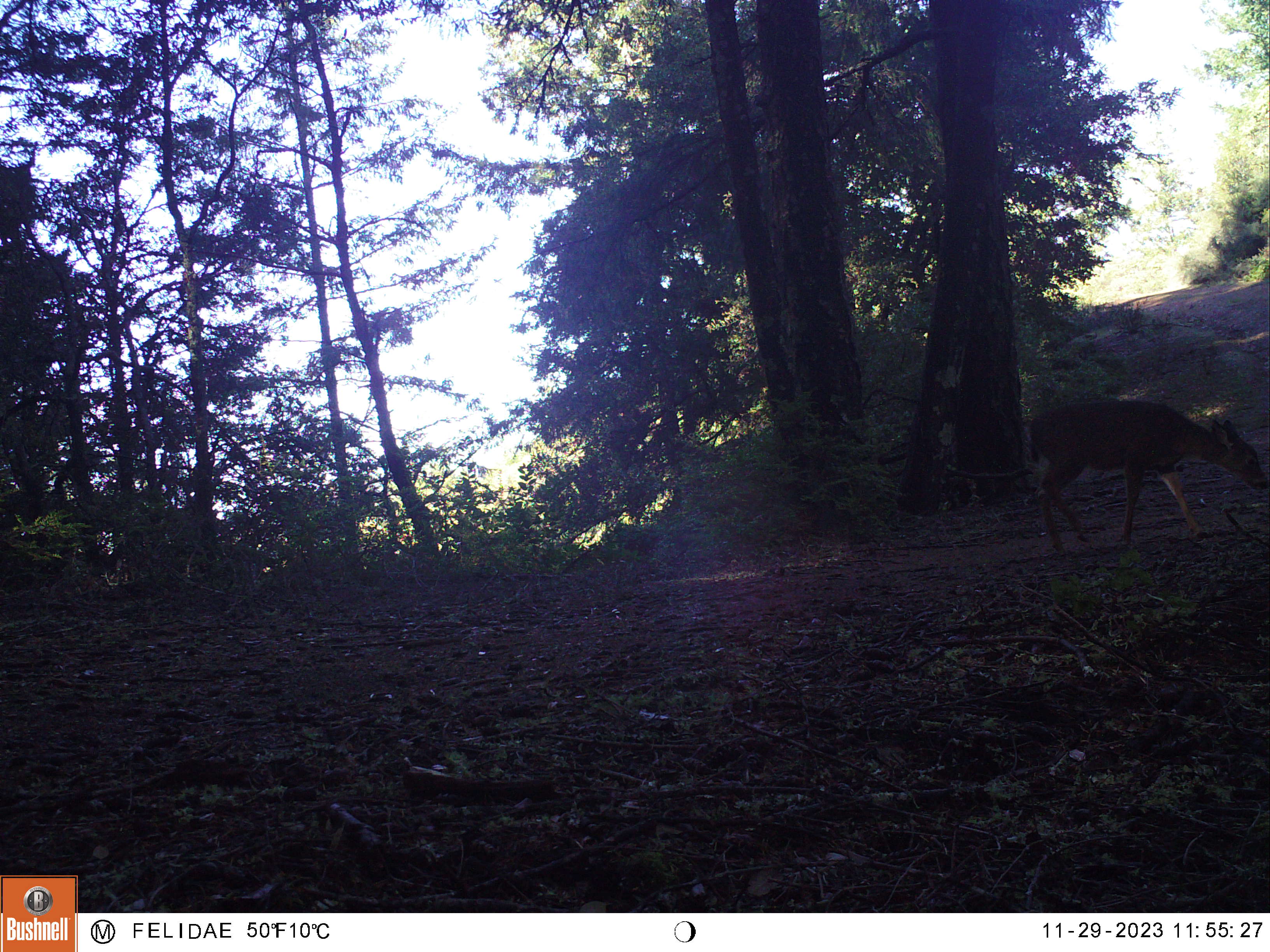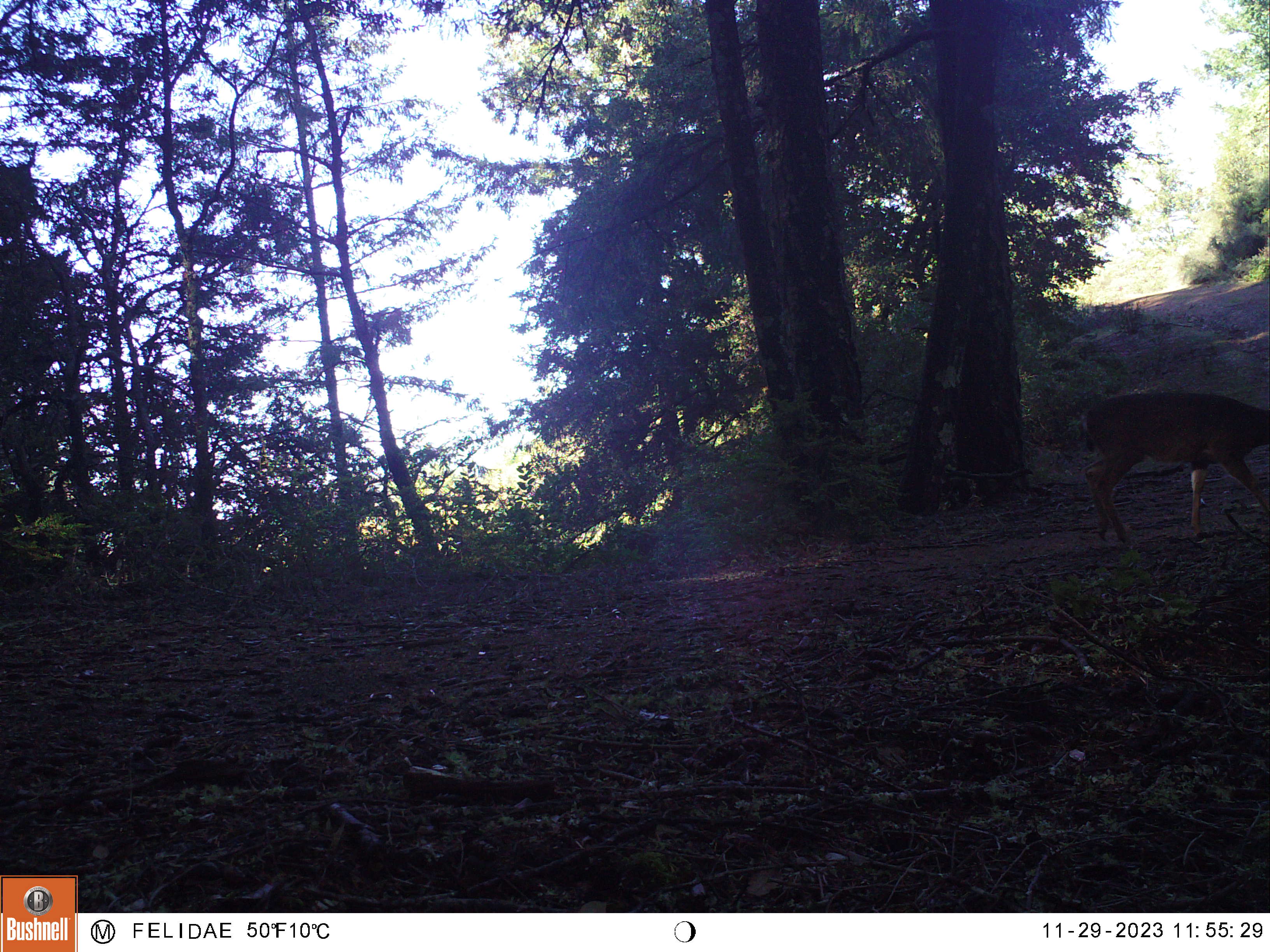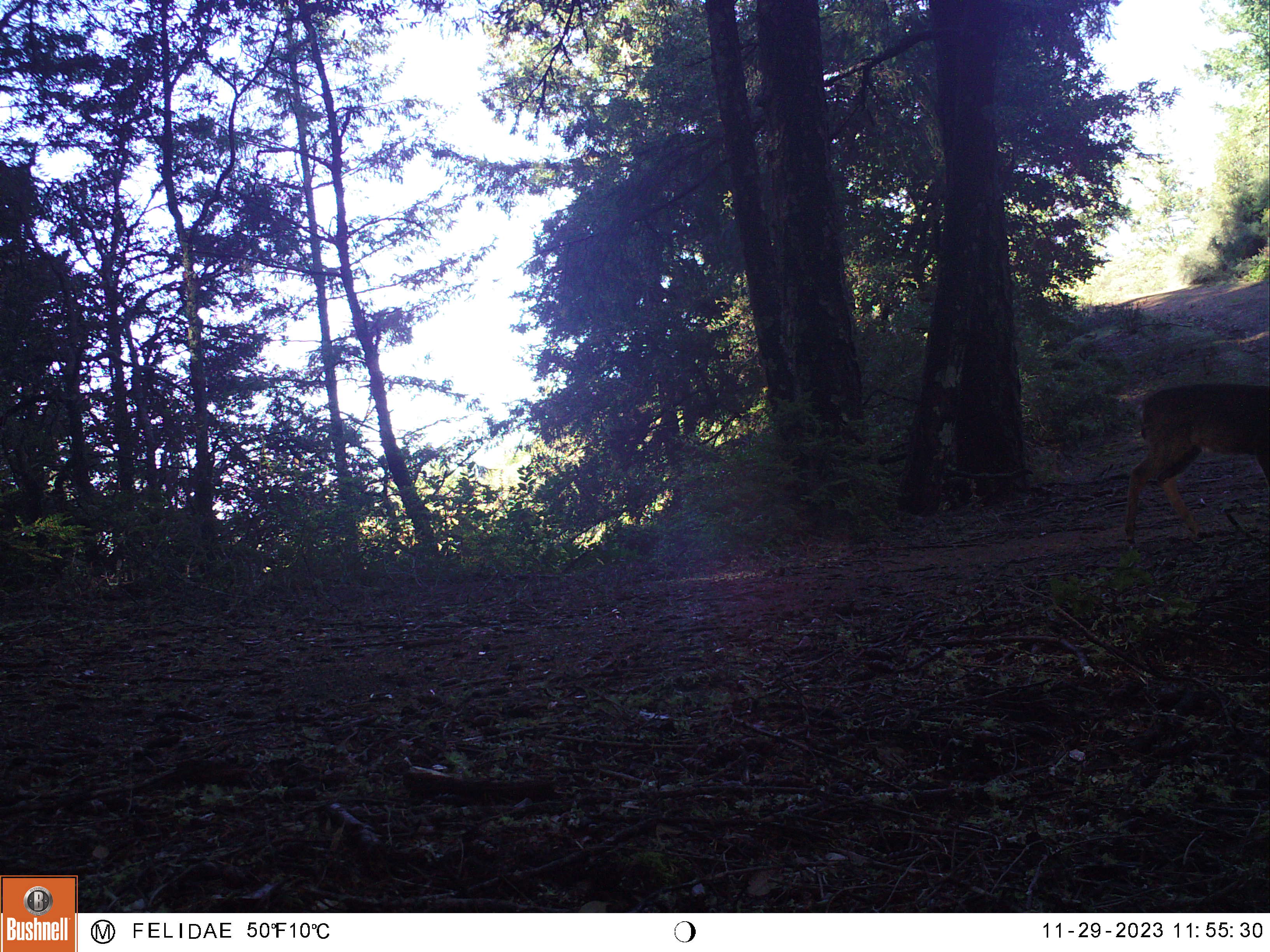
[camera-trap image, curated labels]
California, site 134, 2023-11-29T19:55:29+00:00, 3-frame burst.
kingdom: Animalia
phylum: Chordata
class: Mammalia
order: Artiodactyla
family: Cervidae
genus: Odocoileus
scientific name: Odocoileus hemionus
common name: mule deer